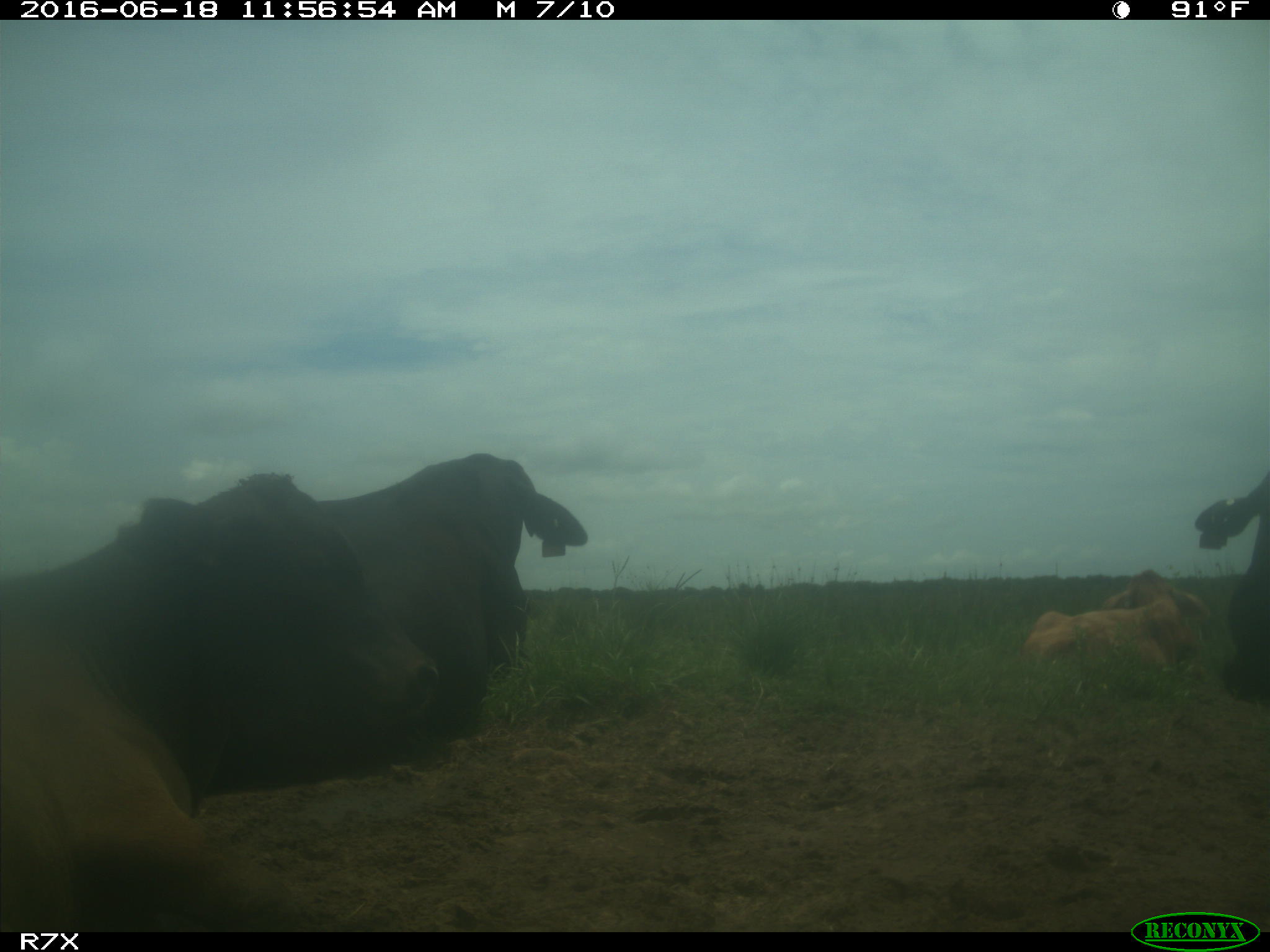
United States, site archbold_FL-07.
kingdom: Animalia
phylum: Chordata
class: Mammalia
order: Artiodactyla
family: Bovidae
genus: Bos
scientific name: Bos taurus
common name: domestic cow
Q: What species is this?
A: Bos taurus (domestic cow).